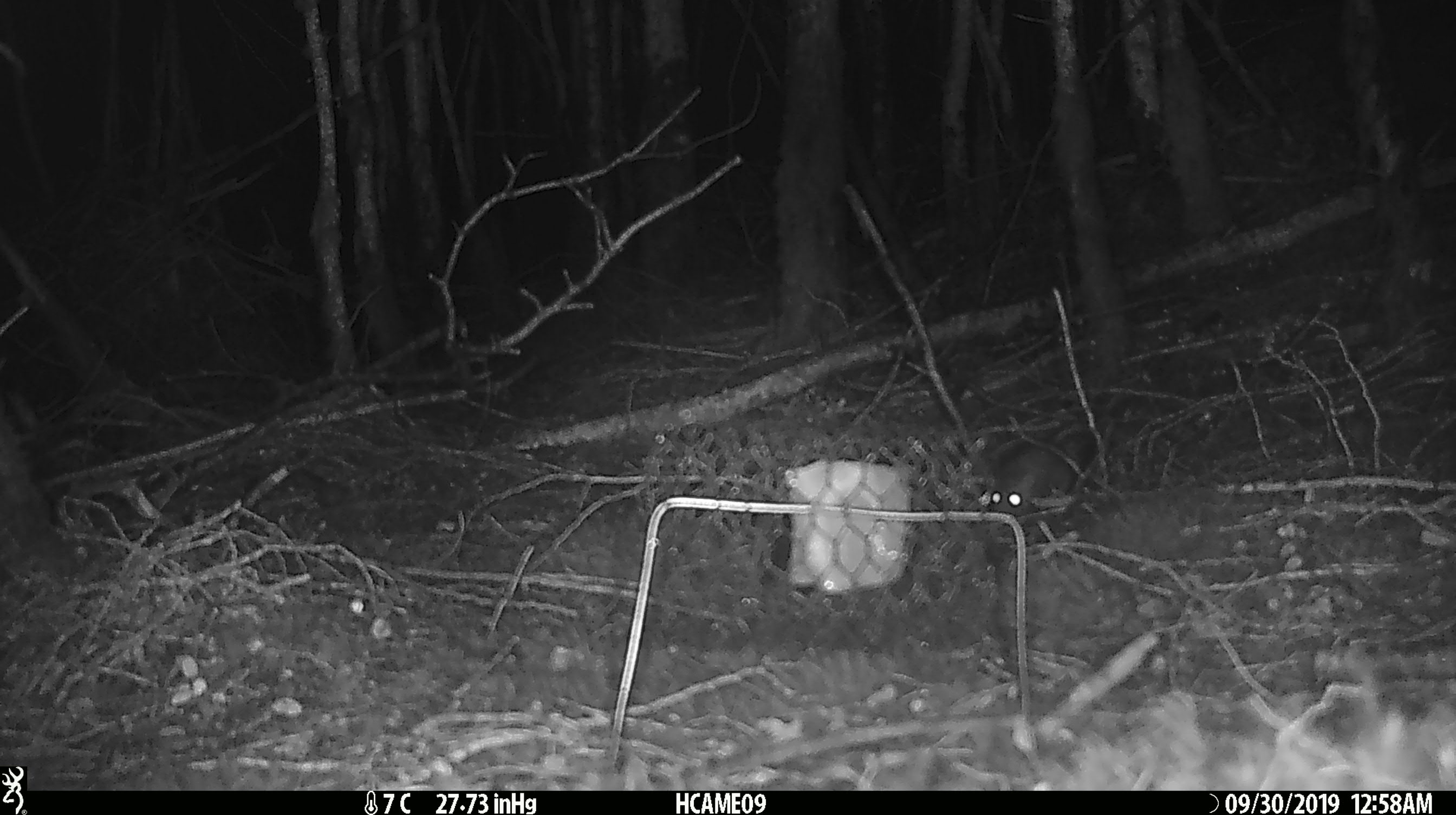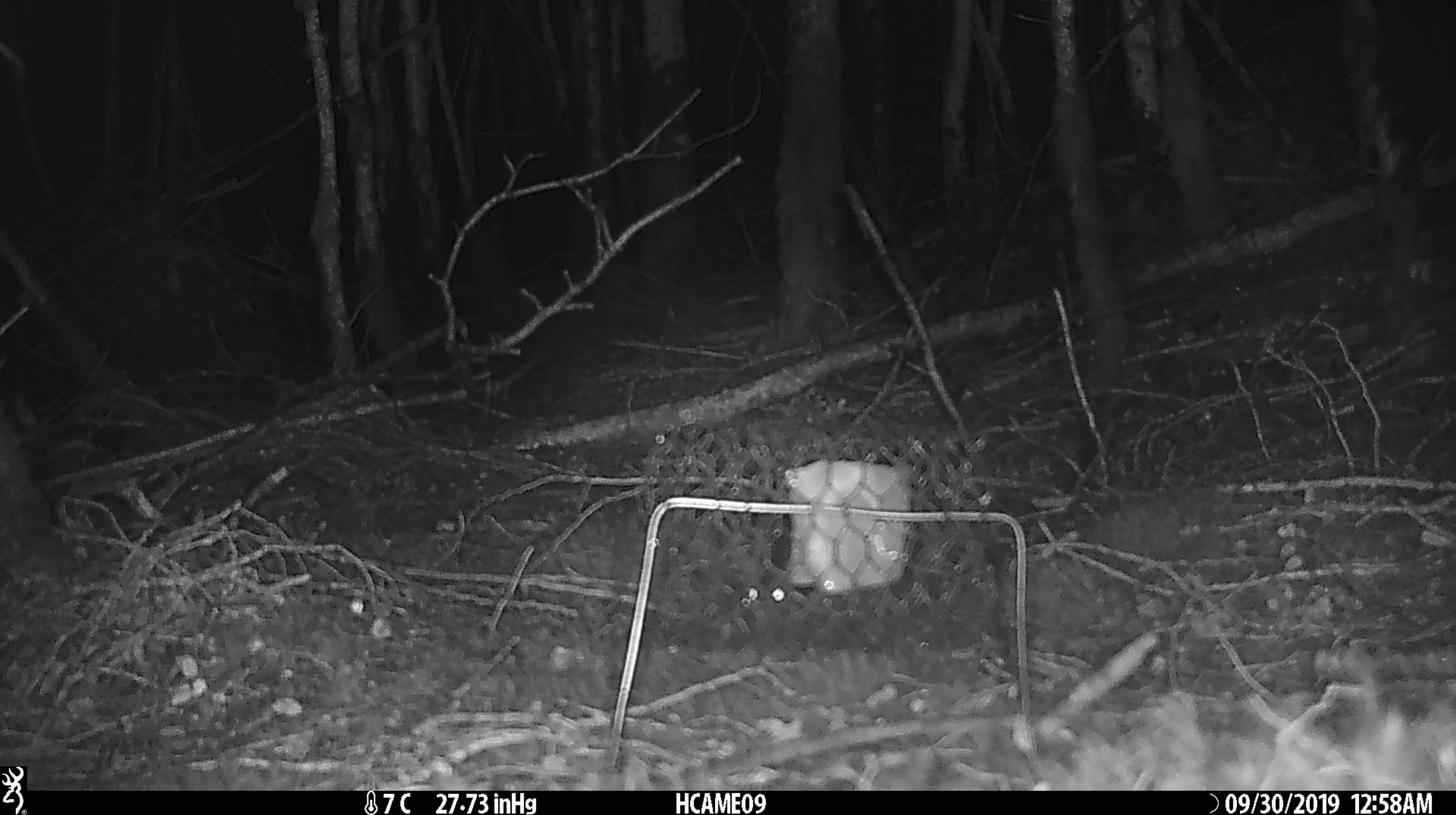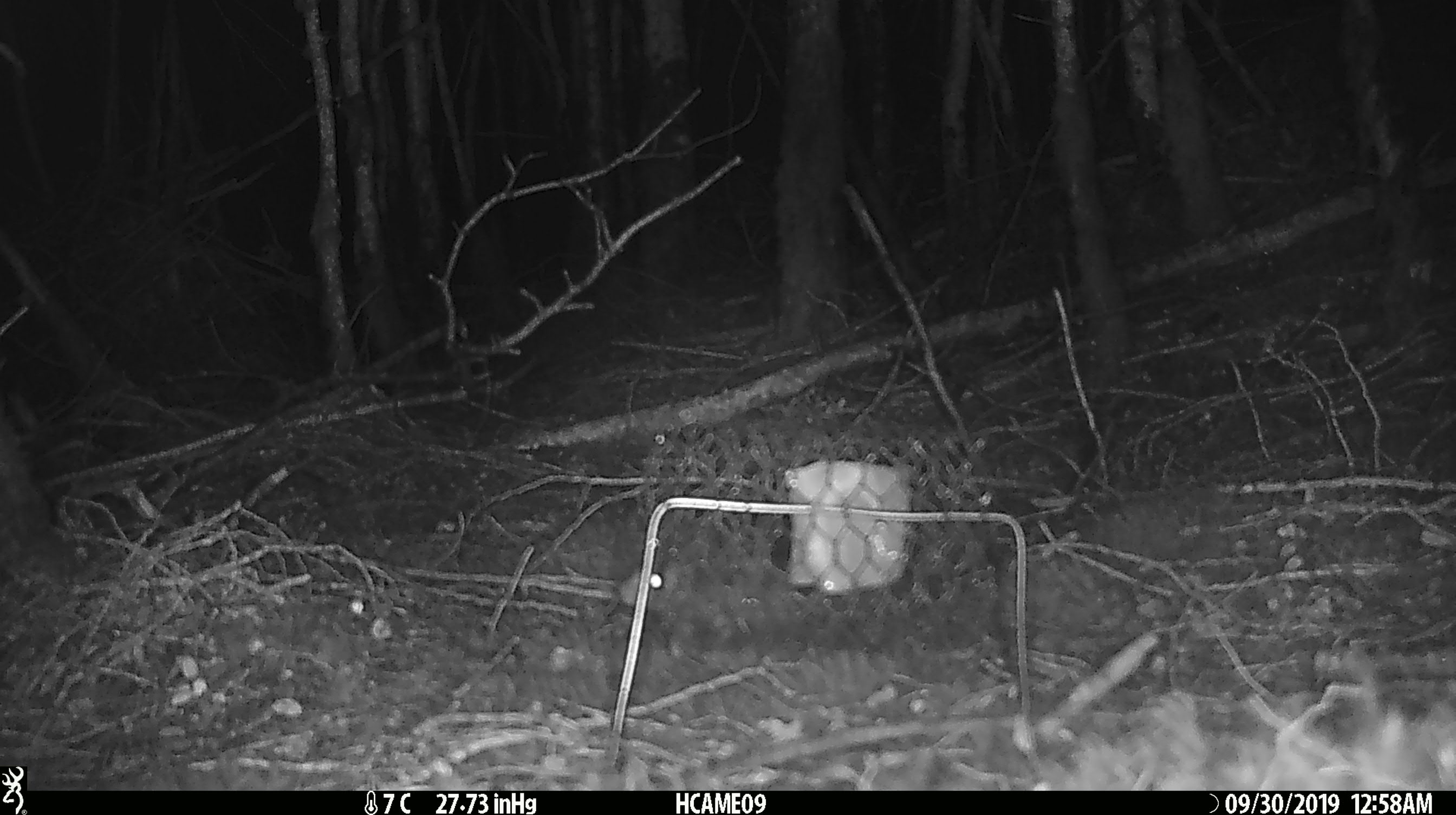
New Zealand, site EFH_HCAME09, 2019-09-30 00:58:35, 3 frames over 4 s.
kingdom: Animalia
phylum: Chordata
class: Mammalia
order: Rodentia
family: Muridae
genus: Rattus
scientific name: Rattus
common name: rat